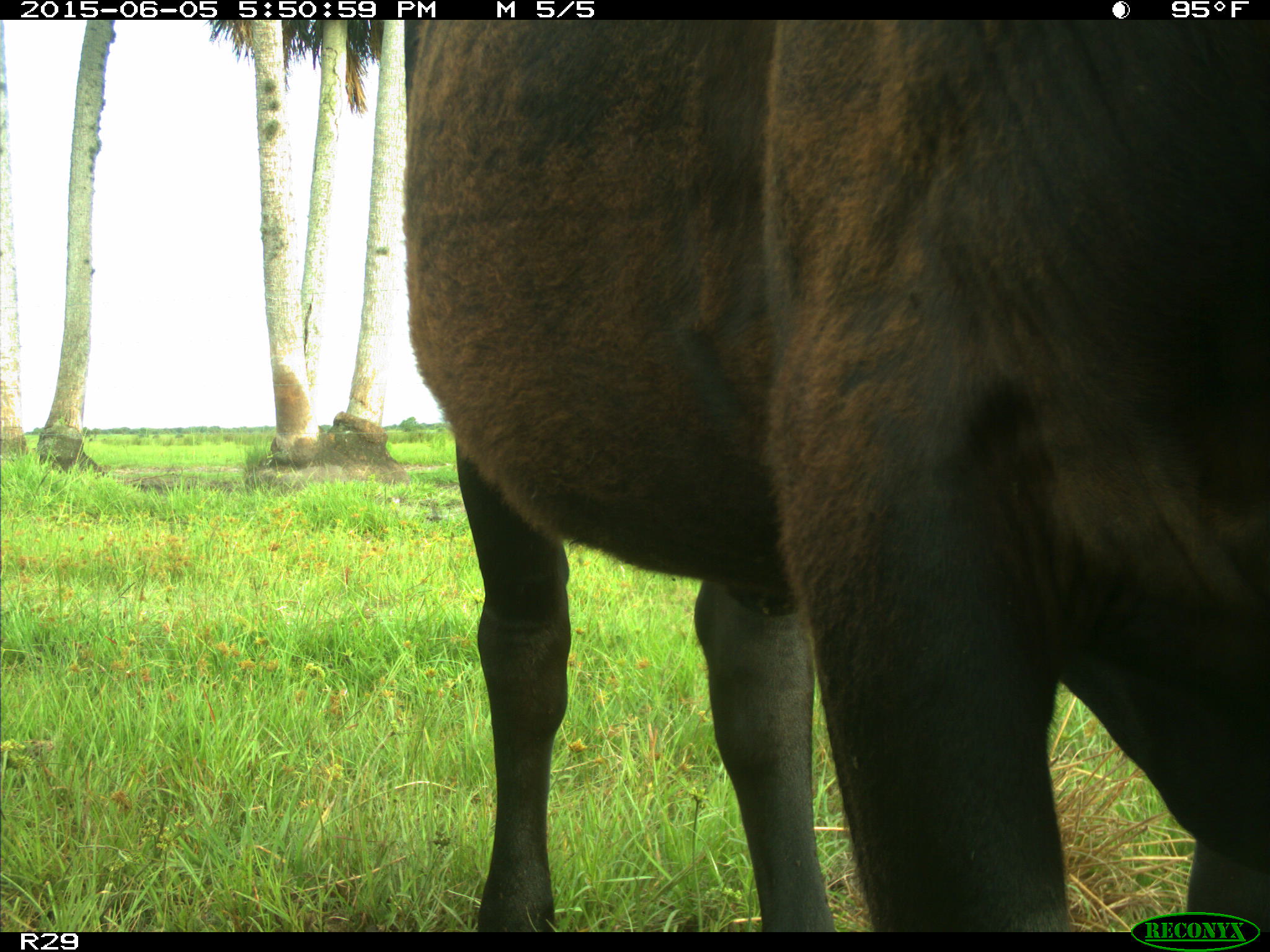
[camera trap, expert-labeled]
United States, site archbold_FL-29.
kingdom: Animalia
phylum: Chordata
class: Mammalia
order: Artiodactyla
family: Bovidae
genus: Bos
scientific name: Bos taurus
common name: domestic cow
Bos taurus (domestic cow).